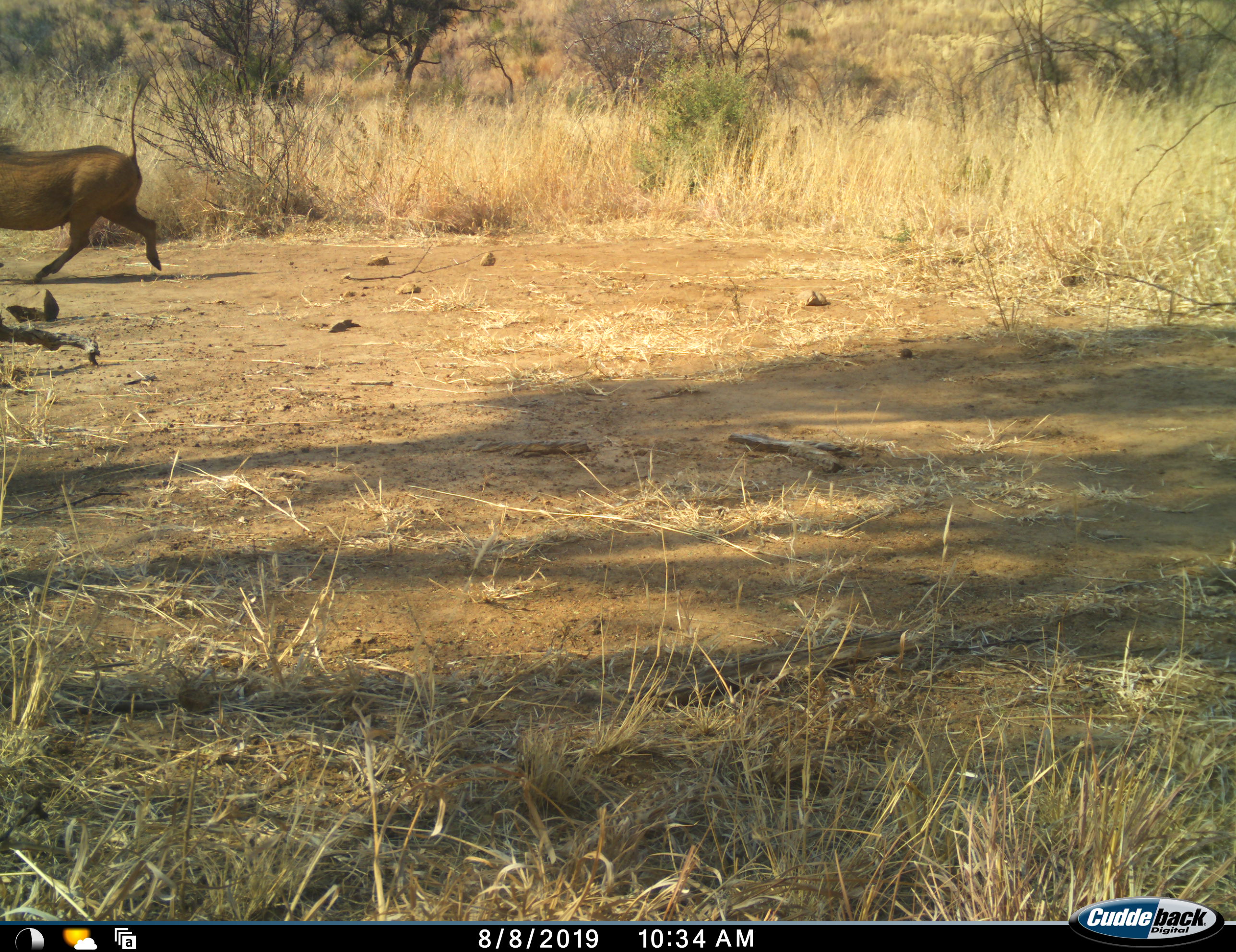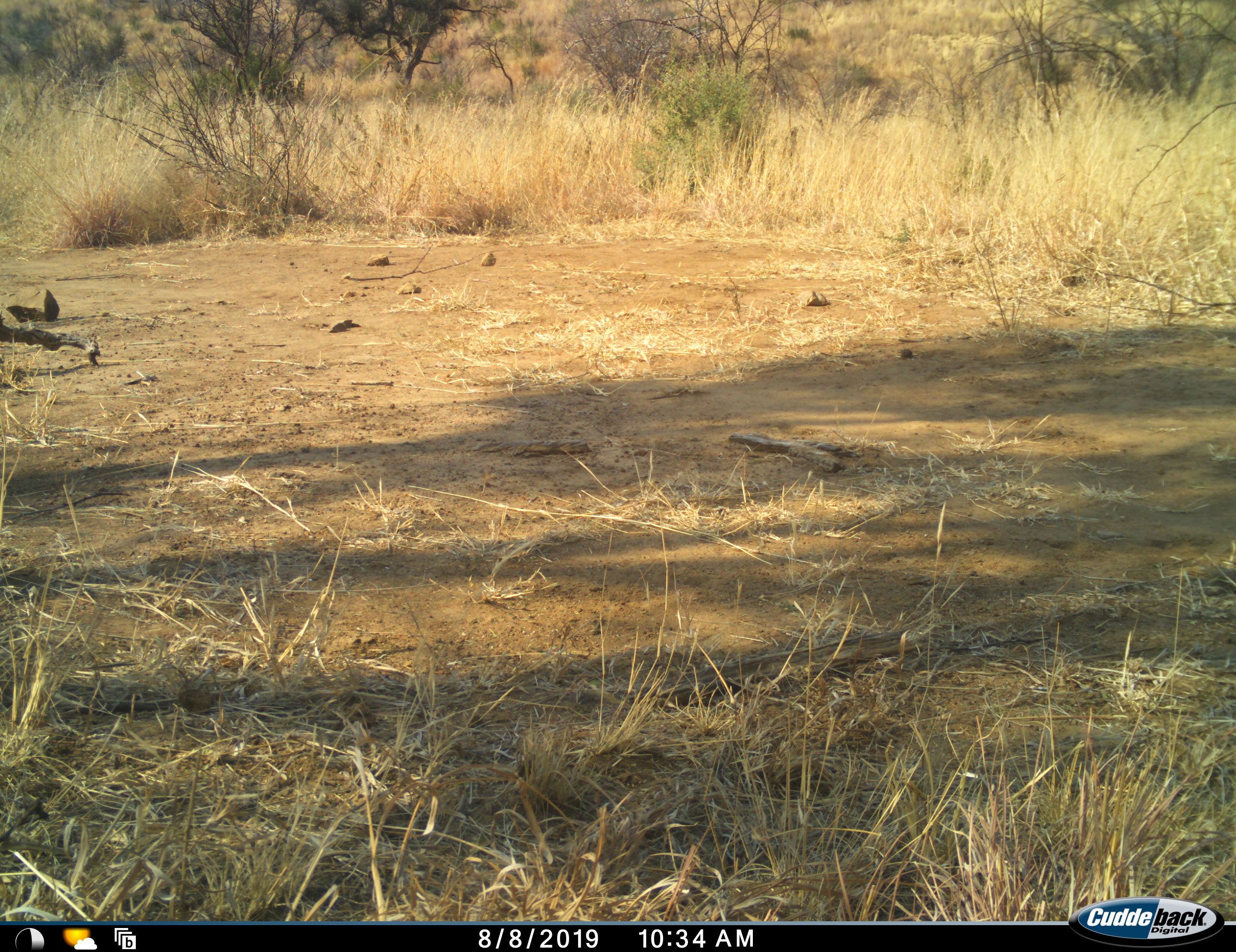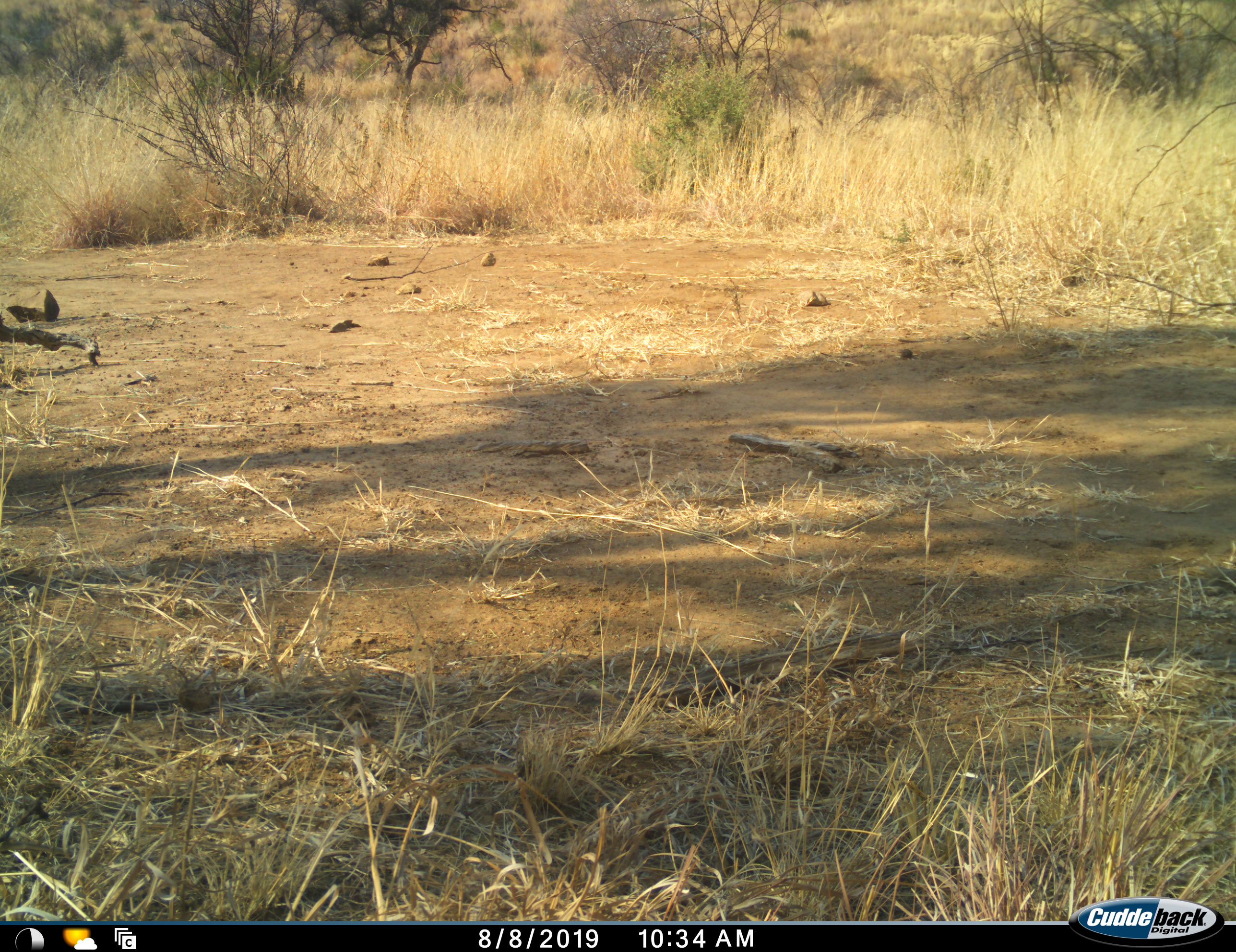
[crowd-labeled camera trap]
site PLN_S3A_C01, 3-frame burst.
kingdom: Animalia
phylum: Chordata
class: Mammalia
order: Artiodactyla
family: Suidae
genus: Phacochoerus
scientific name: Phacochoerus africanus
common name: warthog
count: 1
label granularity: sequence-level